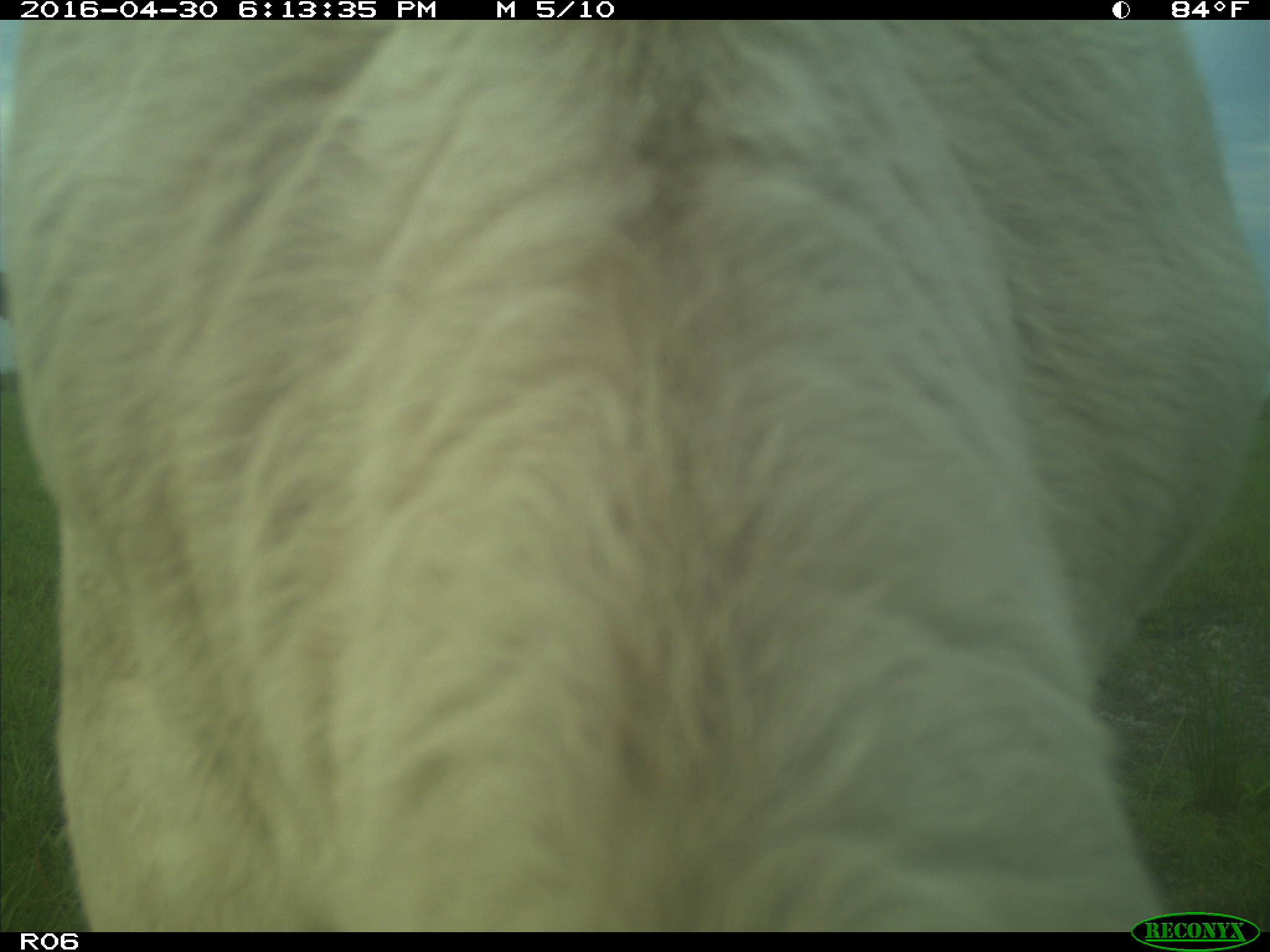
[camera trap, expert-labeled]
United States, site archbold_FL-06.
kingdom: Animalia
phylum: Chordata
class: Mammalia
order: Artiodactyla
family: Bovidae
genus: Bos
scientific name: Bos taurus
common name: domestic cow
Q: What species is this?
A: Bos taurus (domestic cow).